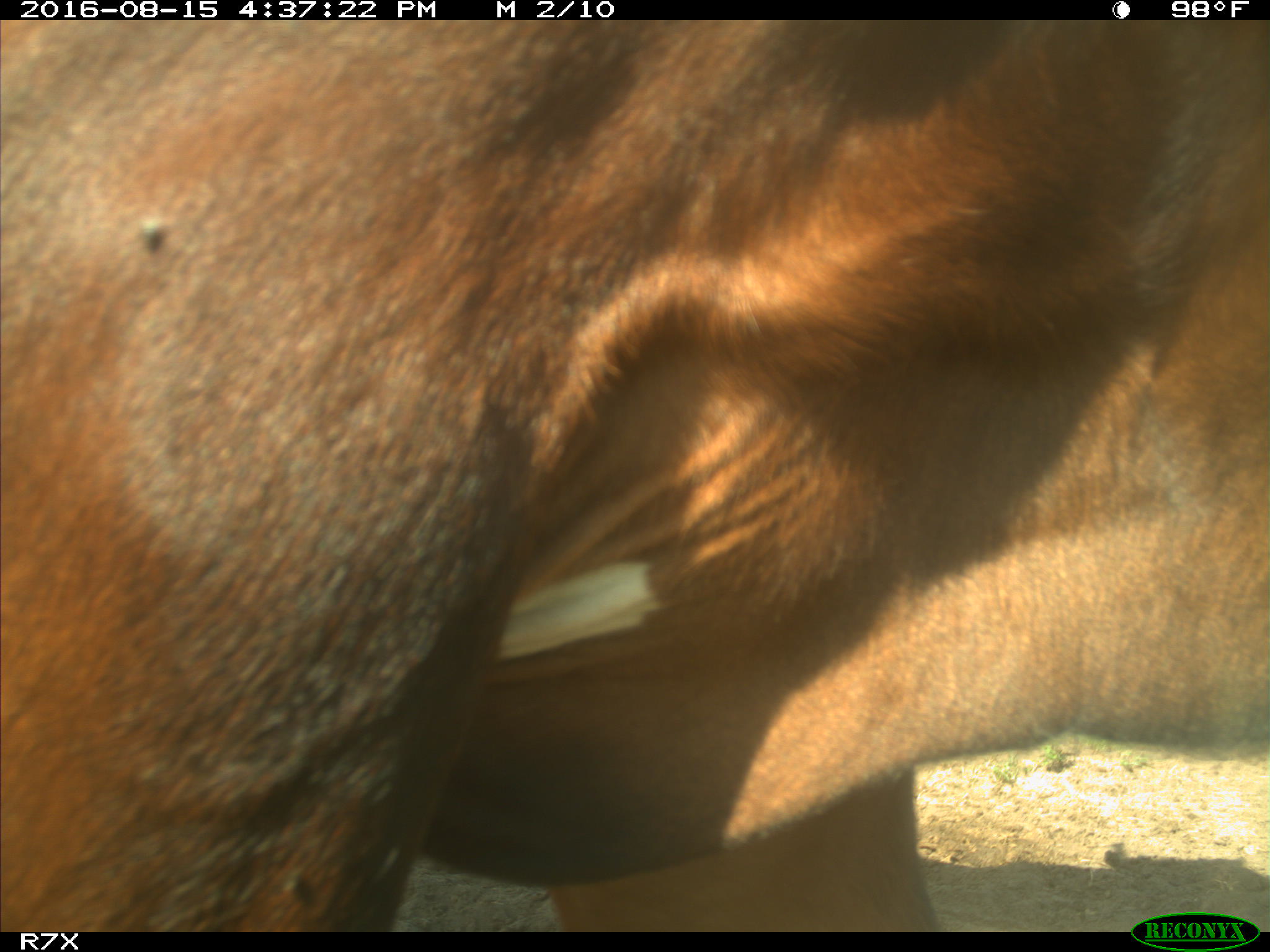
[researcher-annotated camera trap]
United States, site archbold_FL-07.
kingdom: Animalia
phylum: Chordata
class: Mammalia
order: Artiodactyla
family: Bovidae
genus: Bos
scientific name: Bos taurus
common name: domestic cow